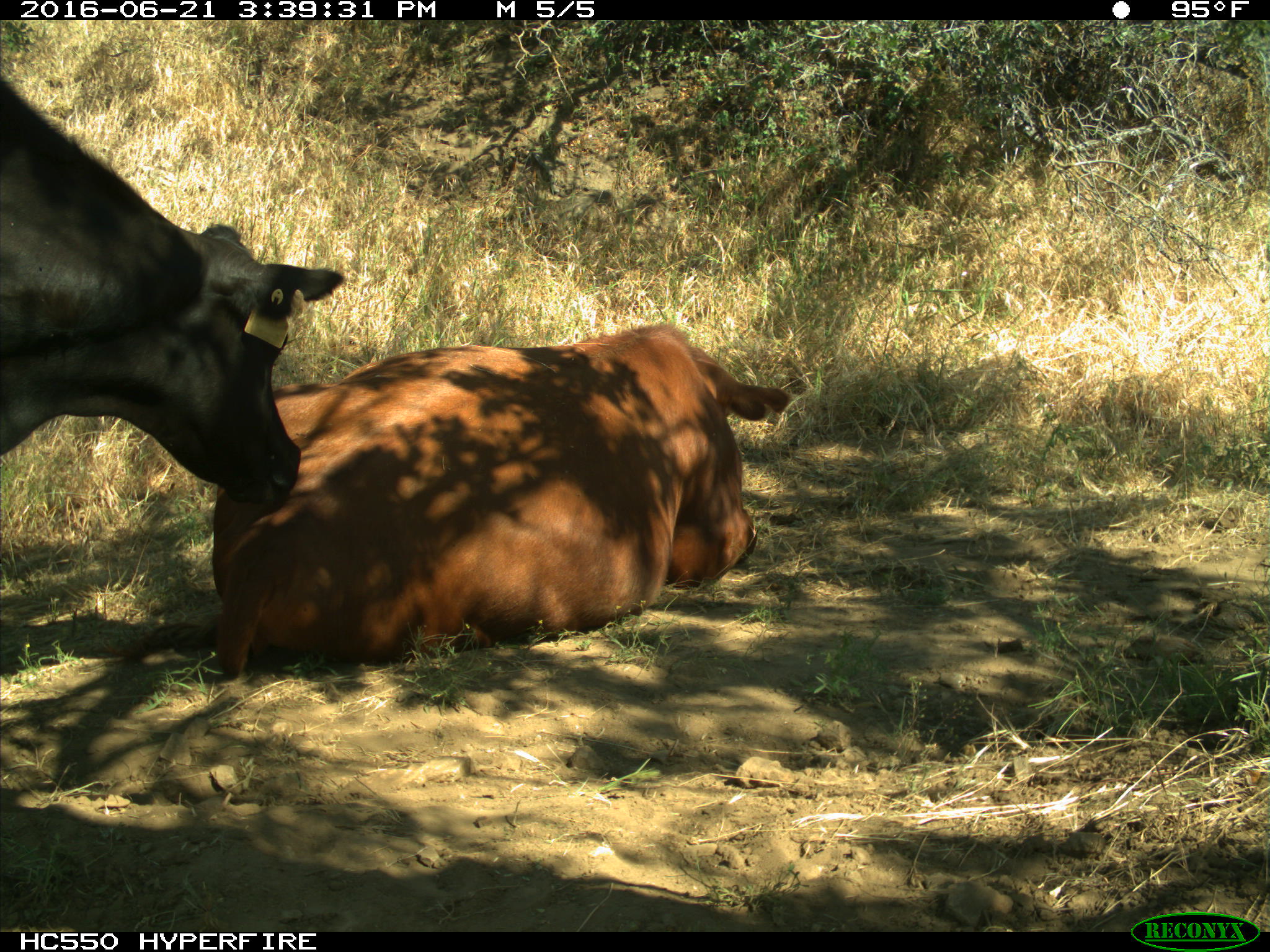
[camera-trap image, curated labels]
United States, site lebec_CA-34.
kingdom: Animalia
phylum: Chordata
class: Mammalia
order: Artiodactyla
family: Bovidae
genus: Bos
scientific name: Bos taurus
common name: domestic cow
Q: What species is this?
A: Bos taurus (domestic cow).